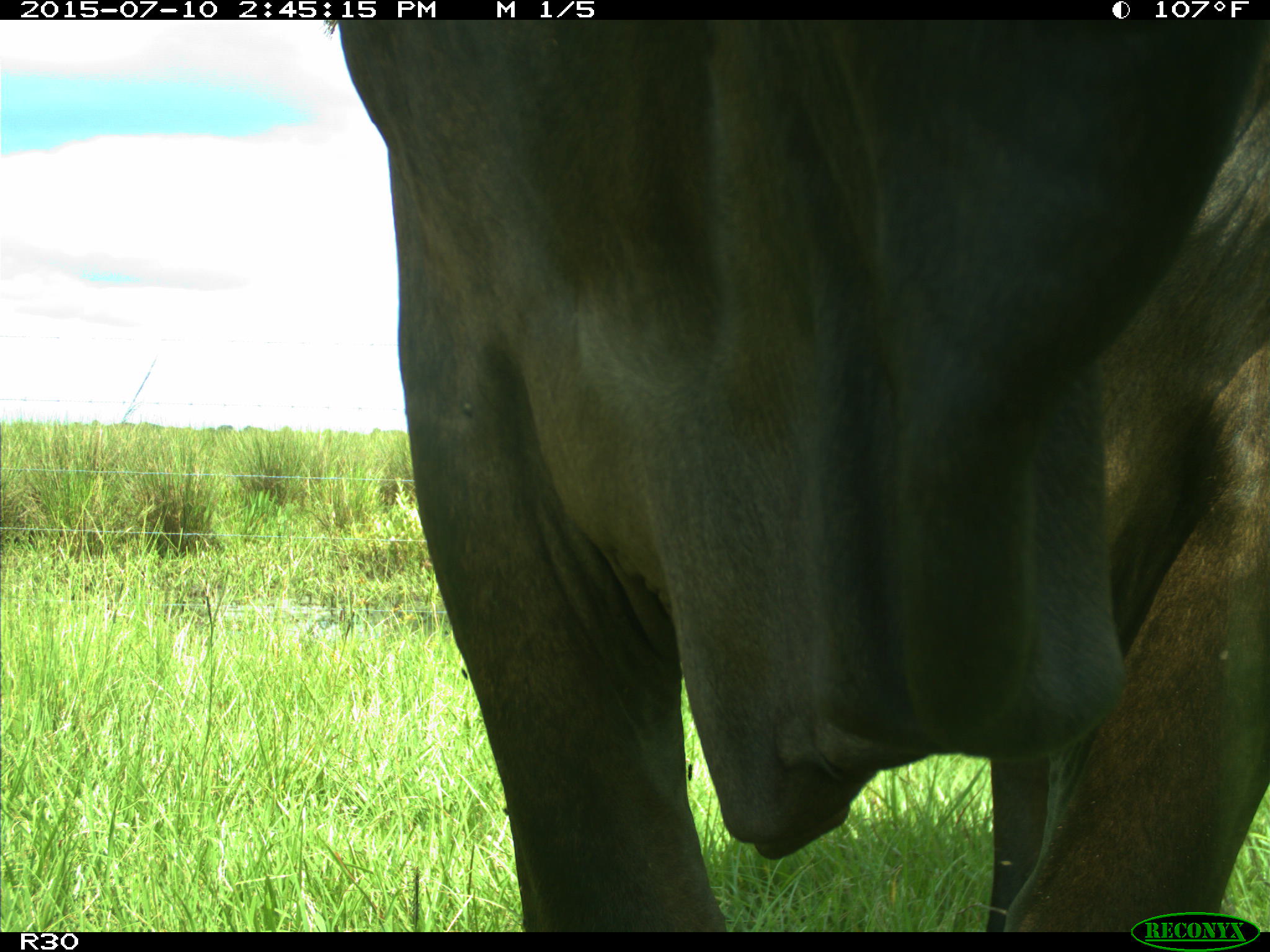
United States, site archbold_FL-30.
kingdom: Animalia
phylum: Chordata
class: Mammalia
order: Artiodactyla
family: Bovidae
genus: Bos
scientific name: Bos taurus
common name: domestic cow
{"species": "Bos taurus (domestic cow)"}